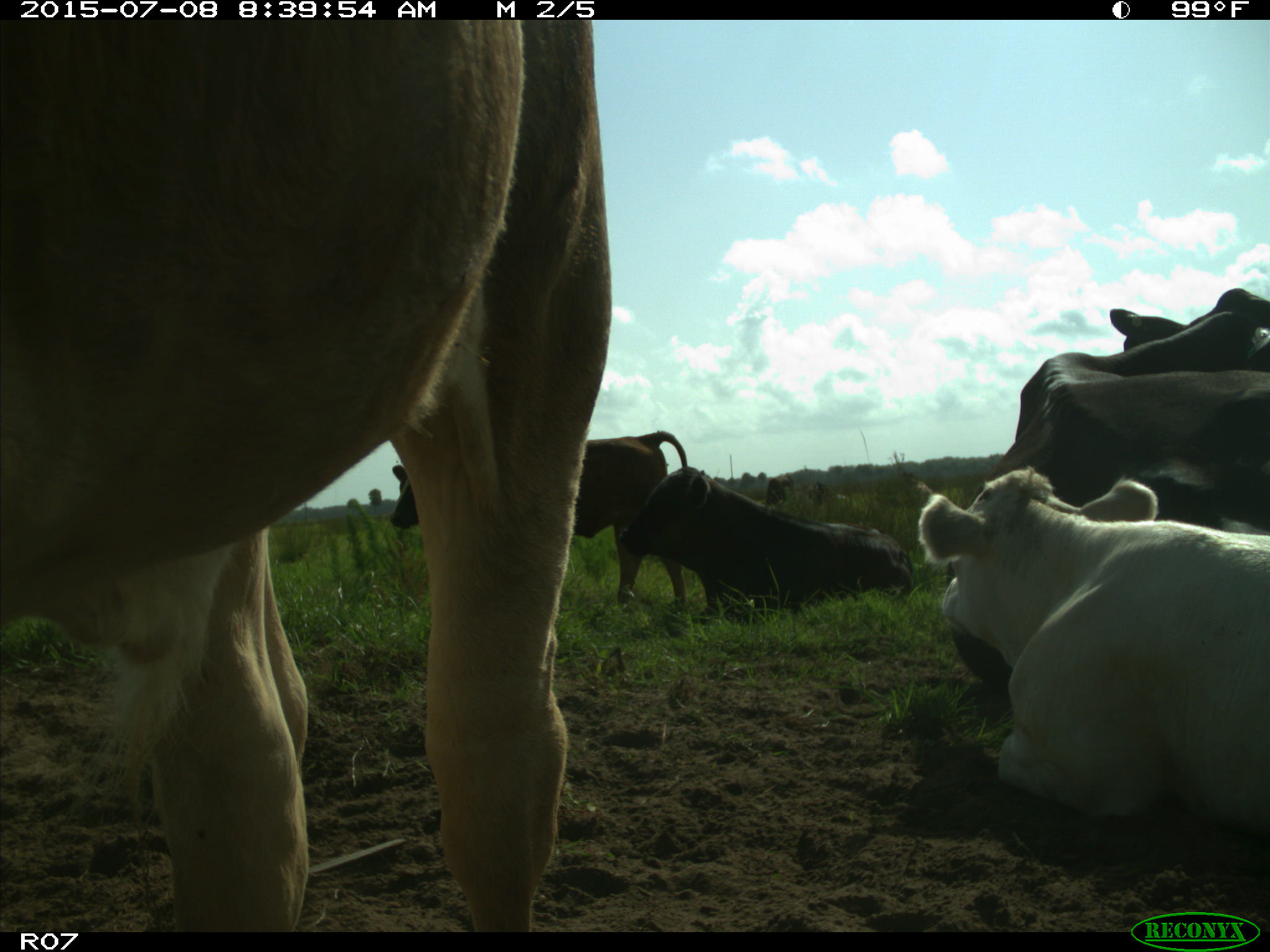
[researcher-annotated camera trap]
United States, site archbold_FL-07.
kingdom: Animalia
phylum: Chordata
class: Mammalia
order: Artiodactyla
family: Bovidae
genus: Bos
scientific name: Bos taurus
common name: domestic cow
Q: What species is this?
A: Bos taurus (domestic cow).